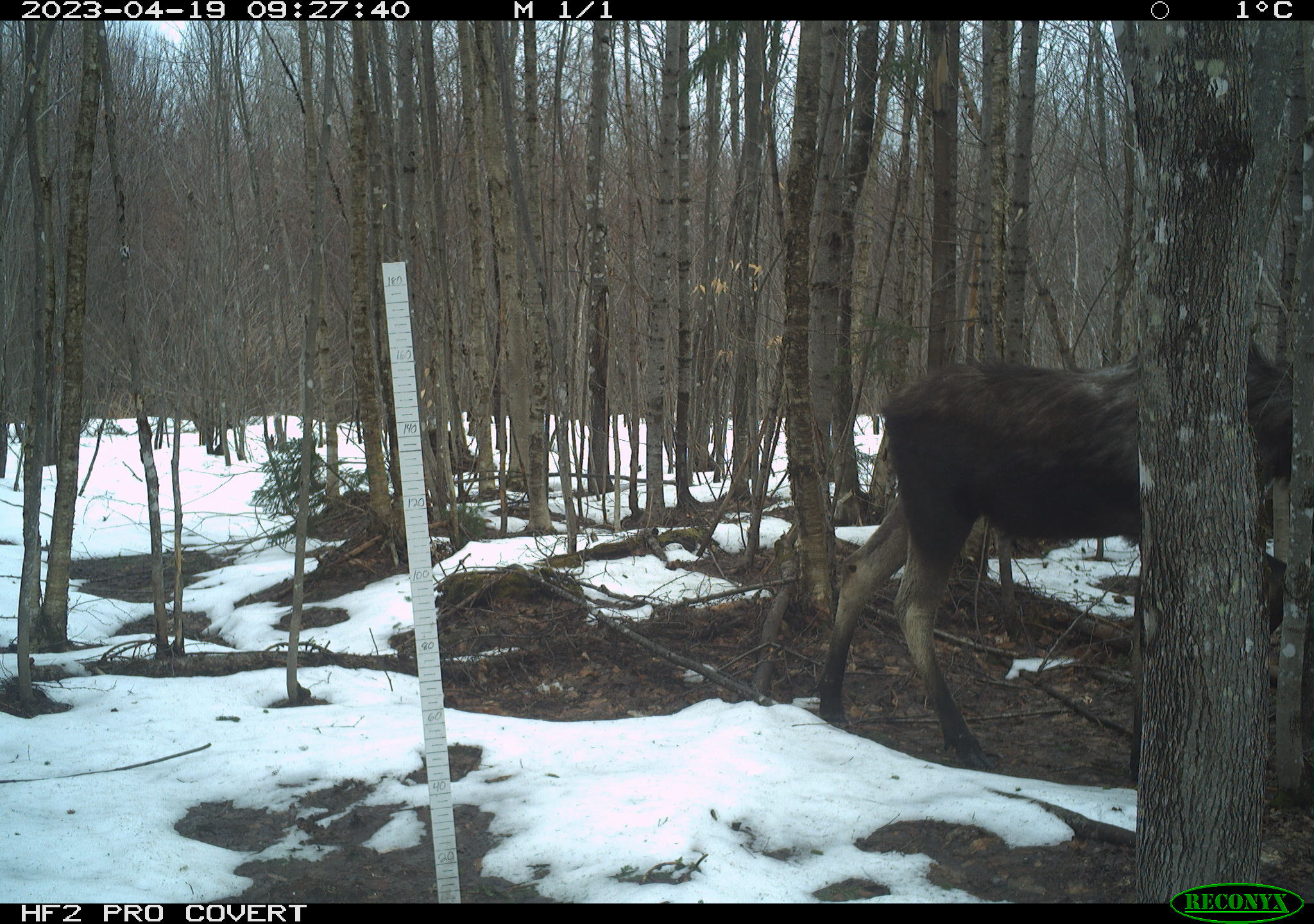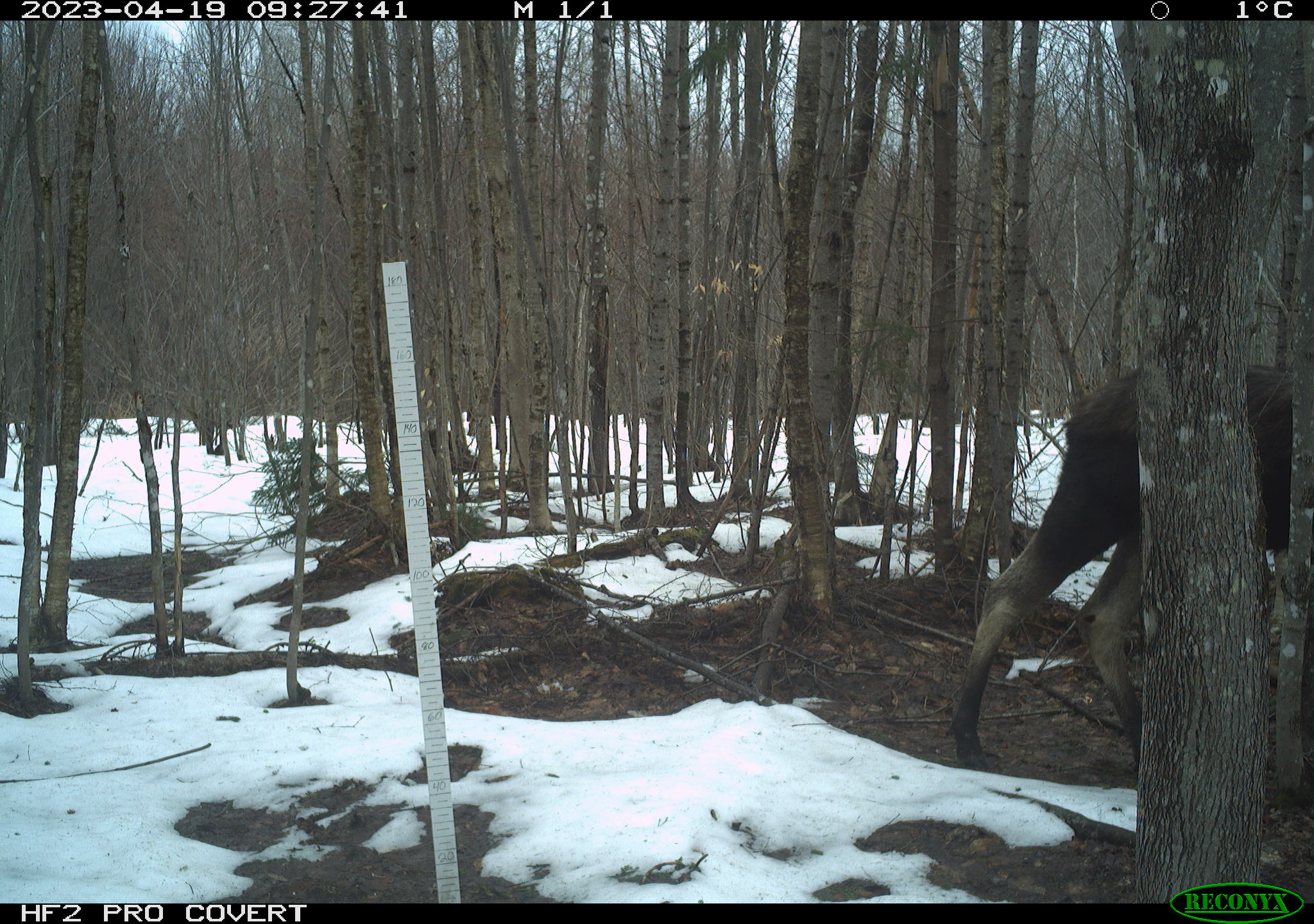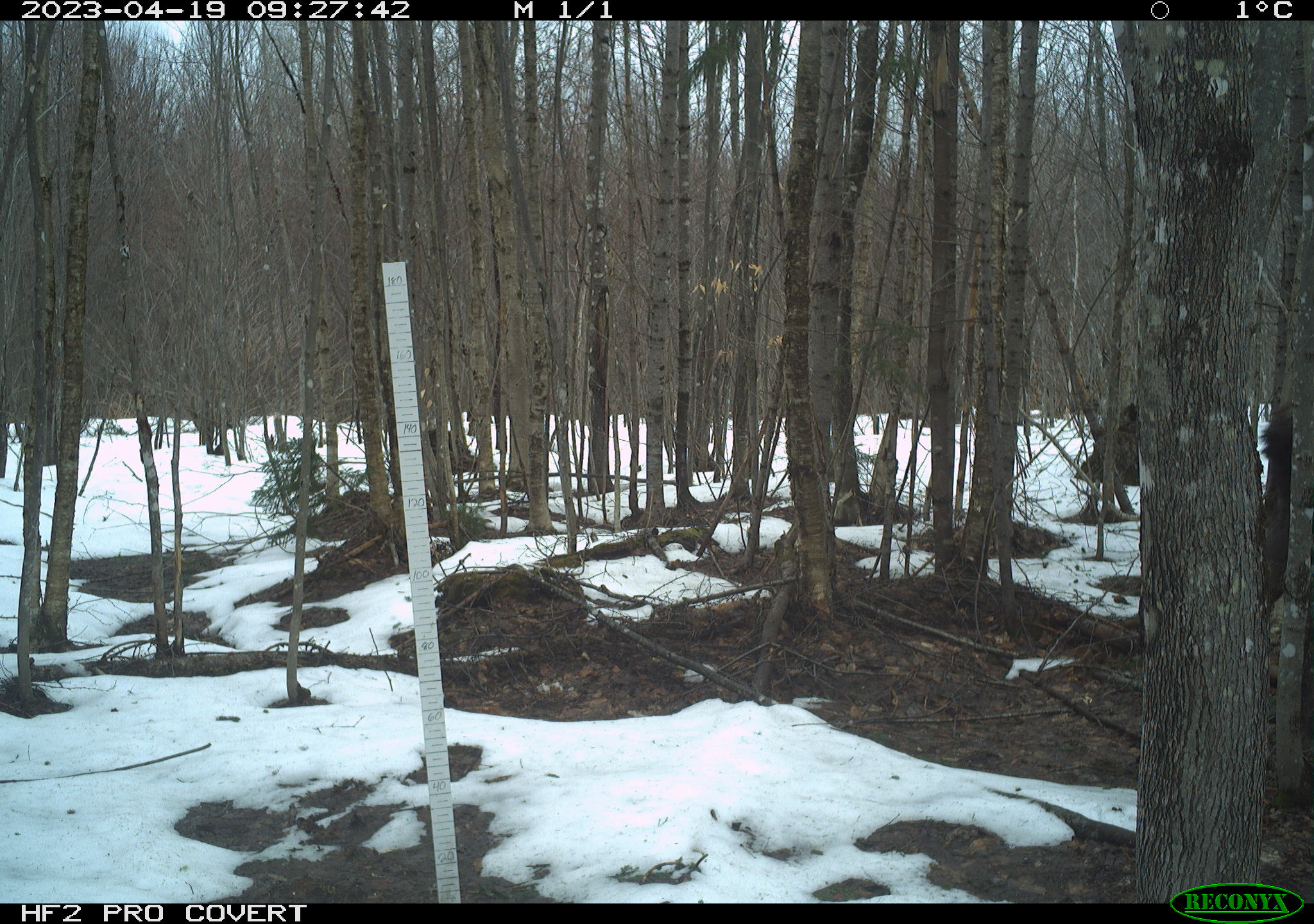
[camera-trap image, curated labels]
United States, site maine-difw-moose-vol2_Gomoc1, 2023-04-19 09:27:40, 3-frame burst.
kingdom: Animalia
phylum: Chordata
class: Mammalia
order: Artiodactyla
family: Cervidae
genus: Alces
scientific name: Alces alces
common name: moose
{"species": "moose (Alces alces)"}